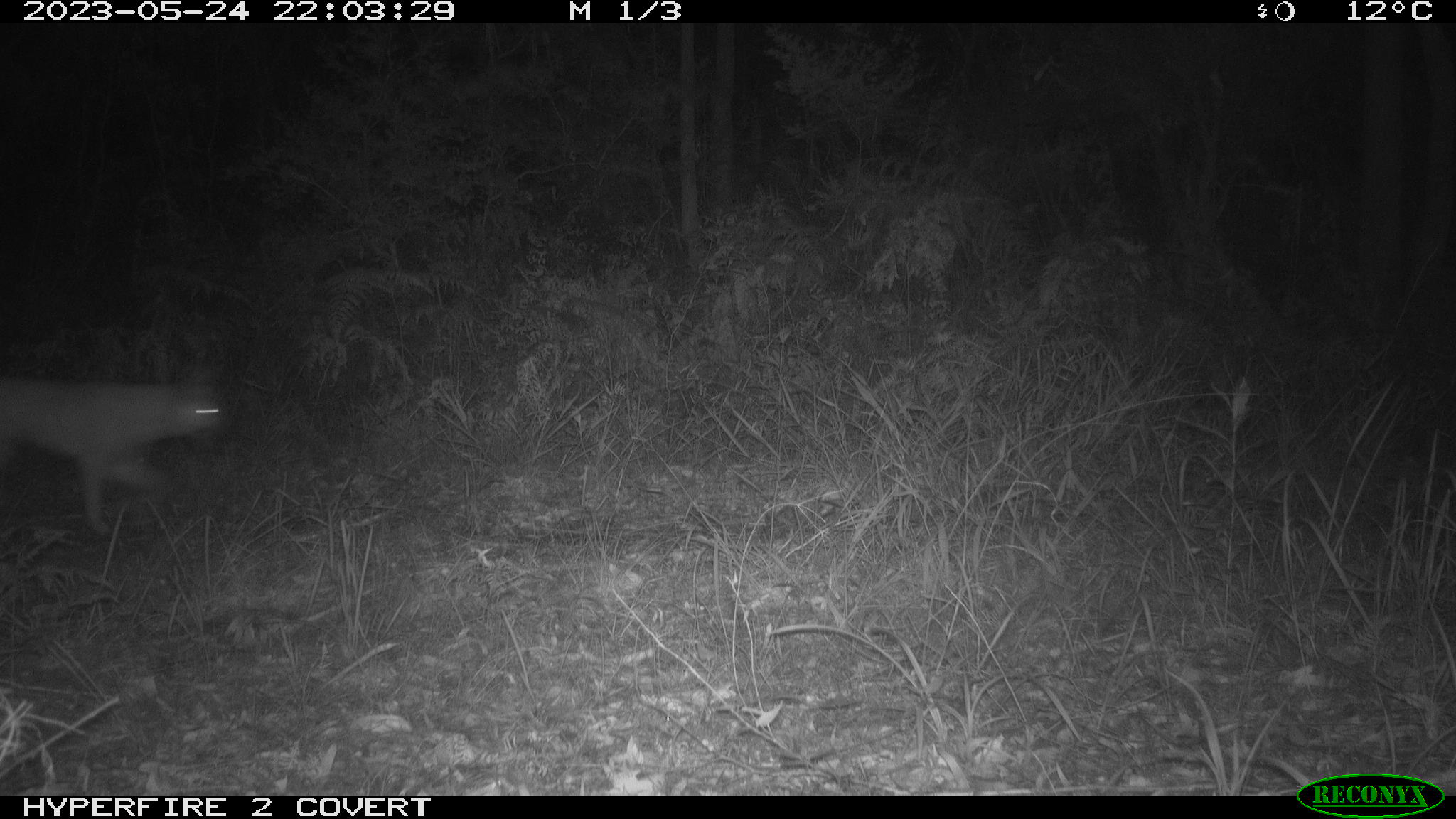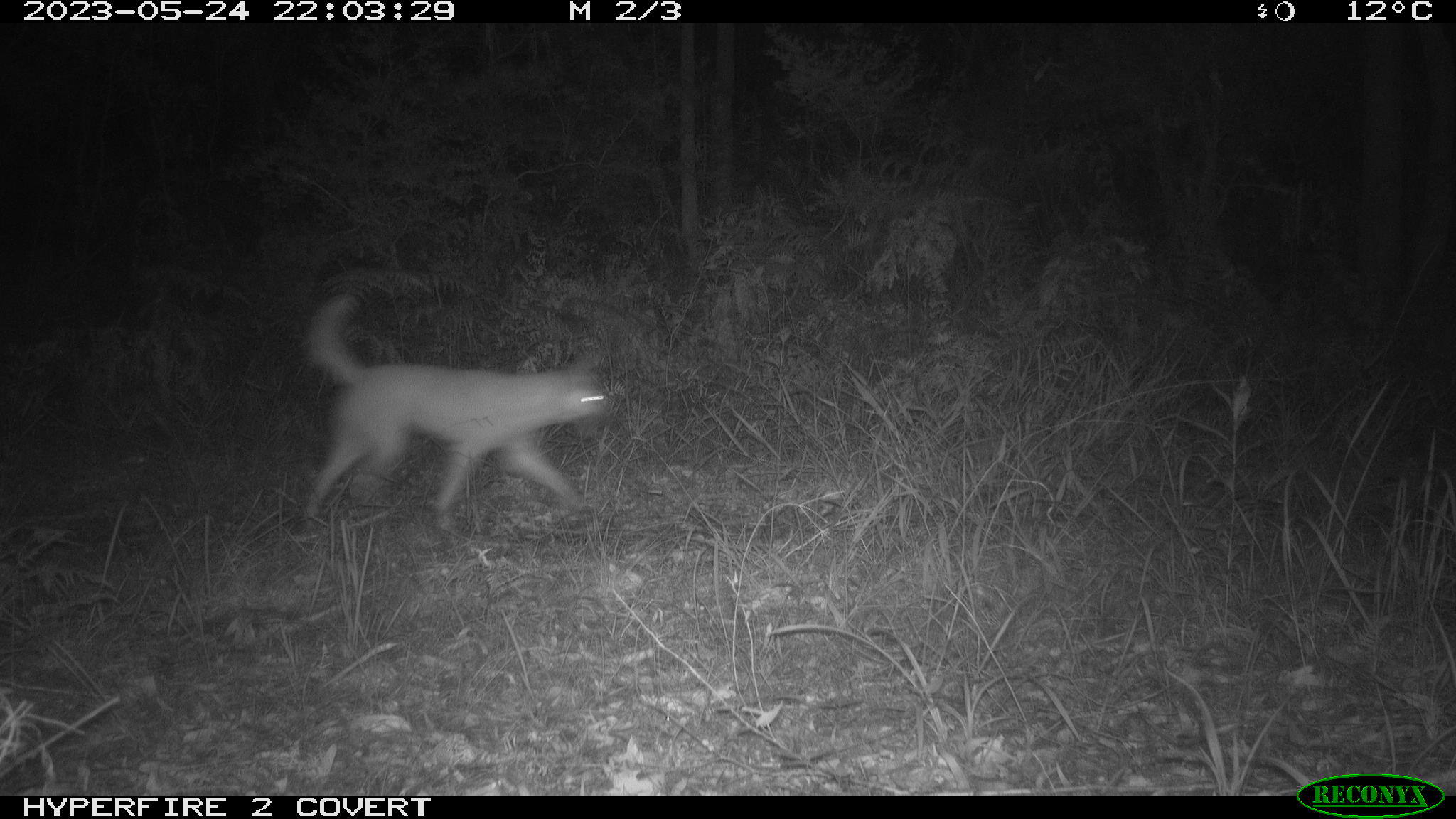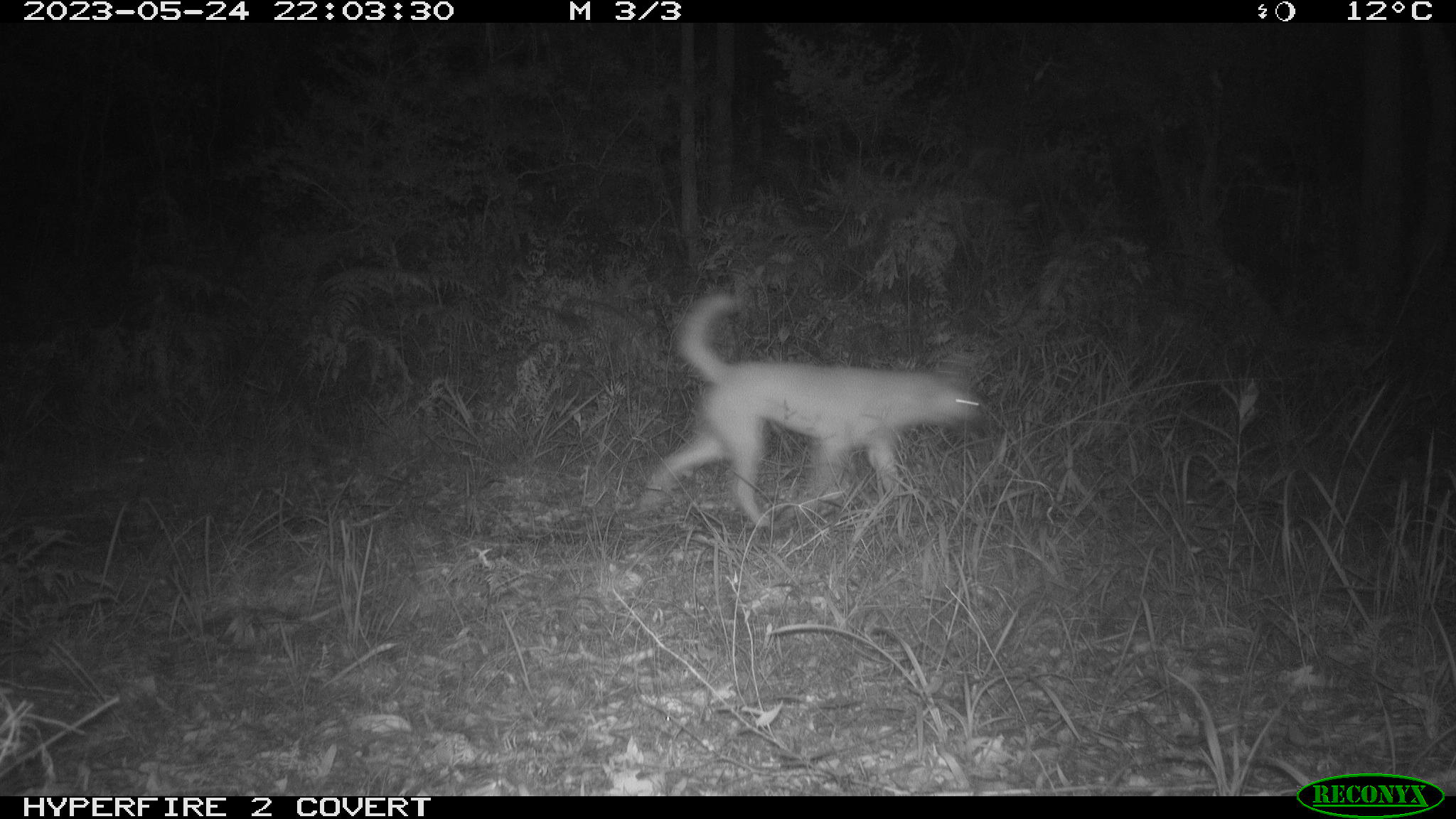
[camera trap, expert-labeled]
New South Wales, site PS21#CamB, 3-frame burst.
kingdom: Animalia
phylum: Chordata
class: Mammalia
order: Carnivora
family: Canidae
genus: Canis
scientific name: Canis familiaris dingo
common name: dingo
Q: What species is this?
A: Dingo (Canis familiaris dingo).